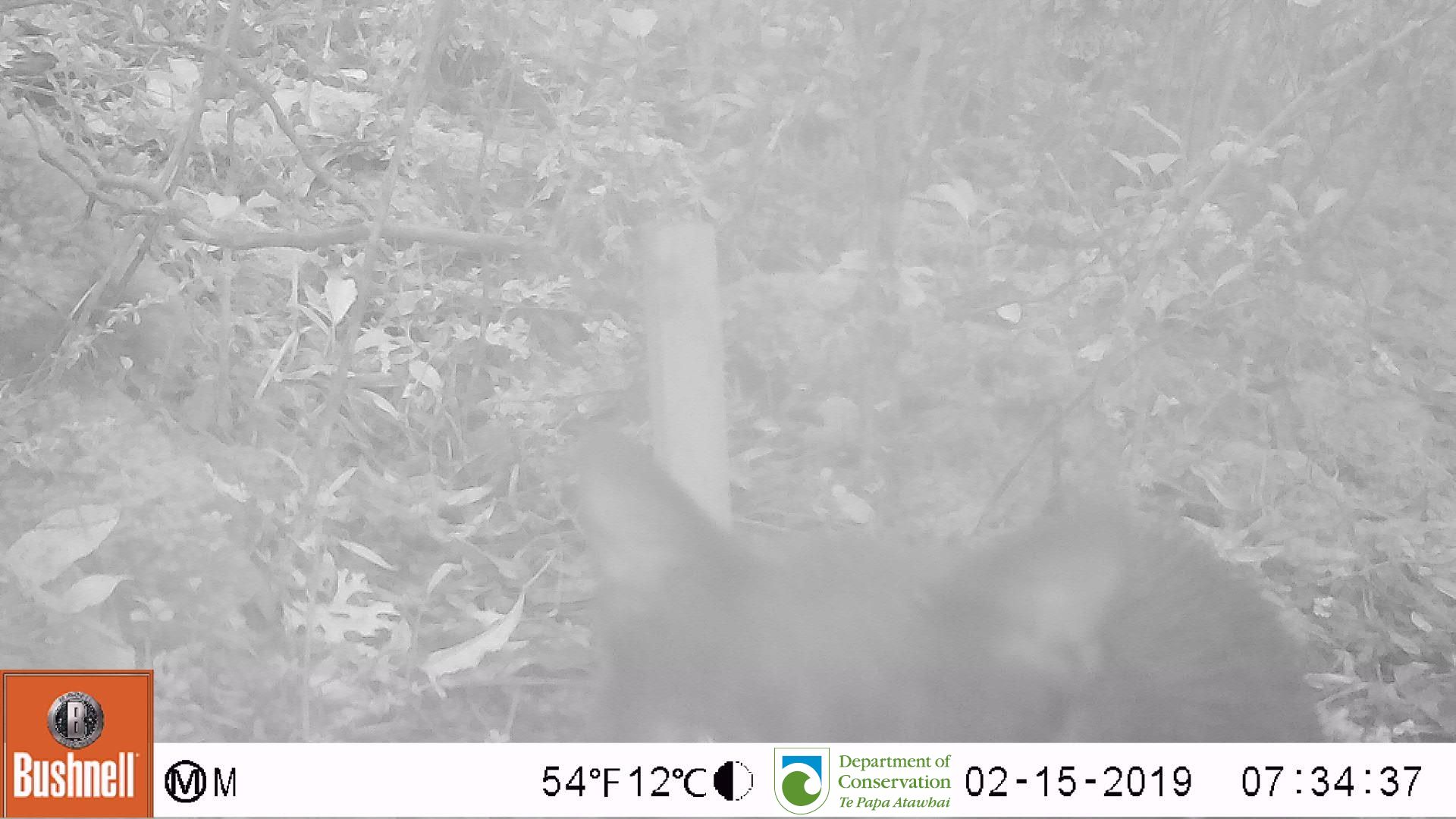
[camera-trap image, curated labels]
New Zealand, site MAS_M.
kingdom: Animalia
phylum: Chordata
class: Mammalia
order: Carnivora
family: Felidae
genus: Felis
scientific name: Felis catus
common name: domestic cat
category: cat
Cat (domestic cat) (Felis catus).